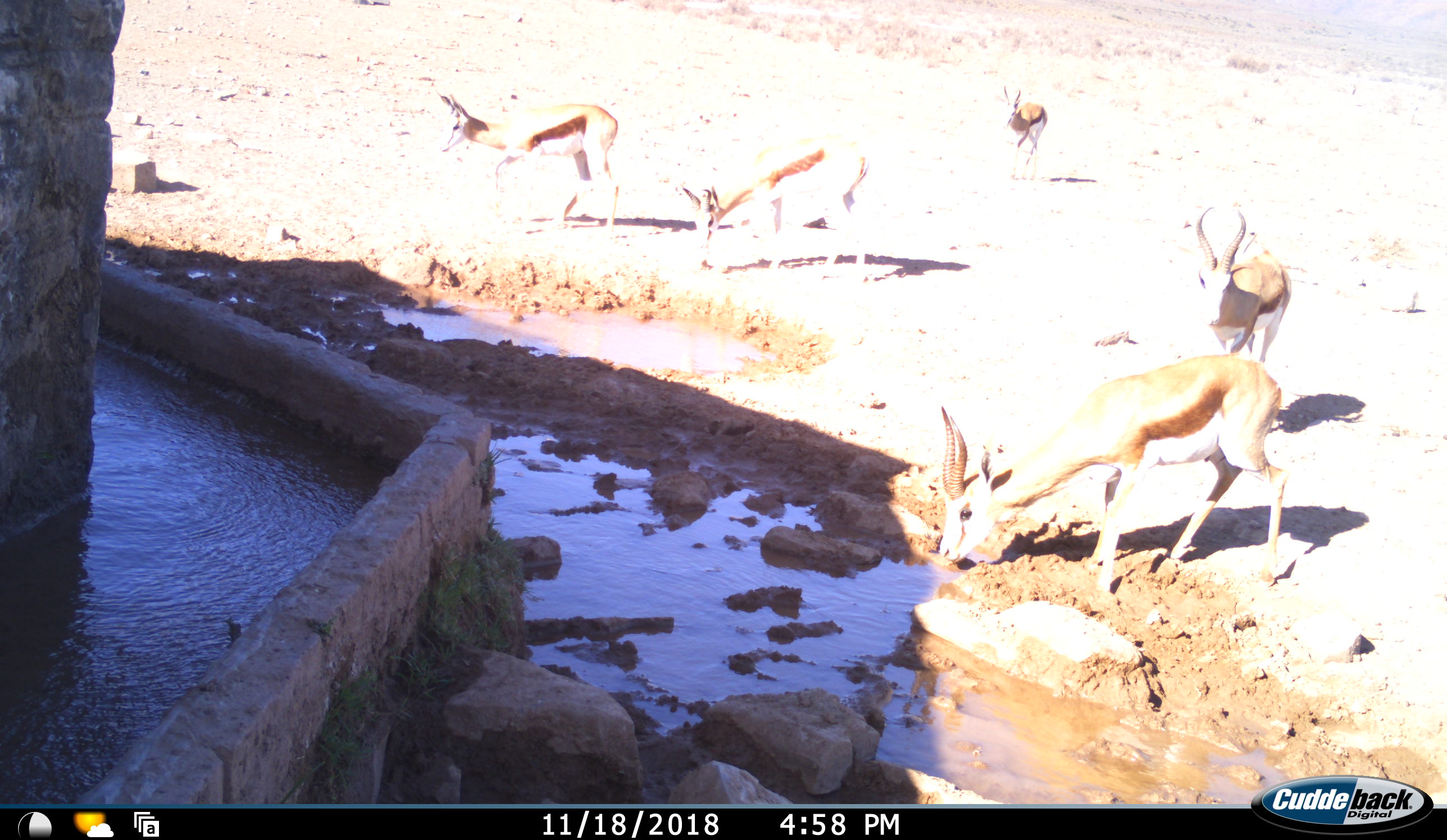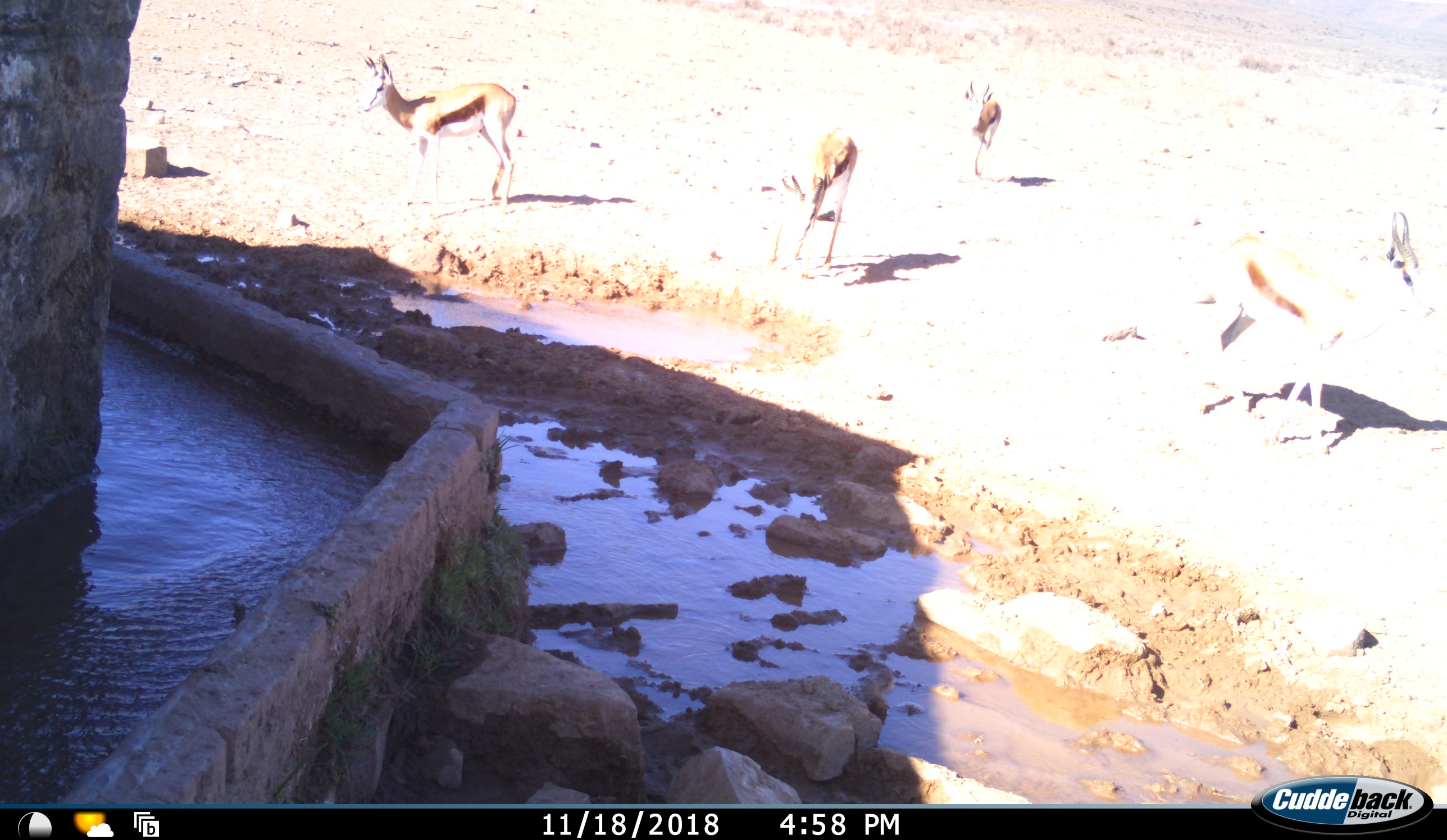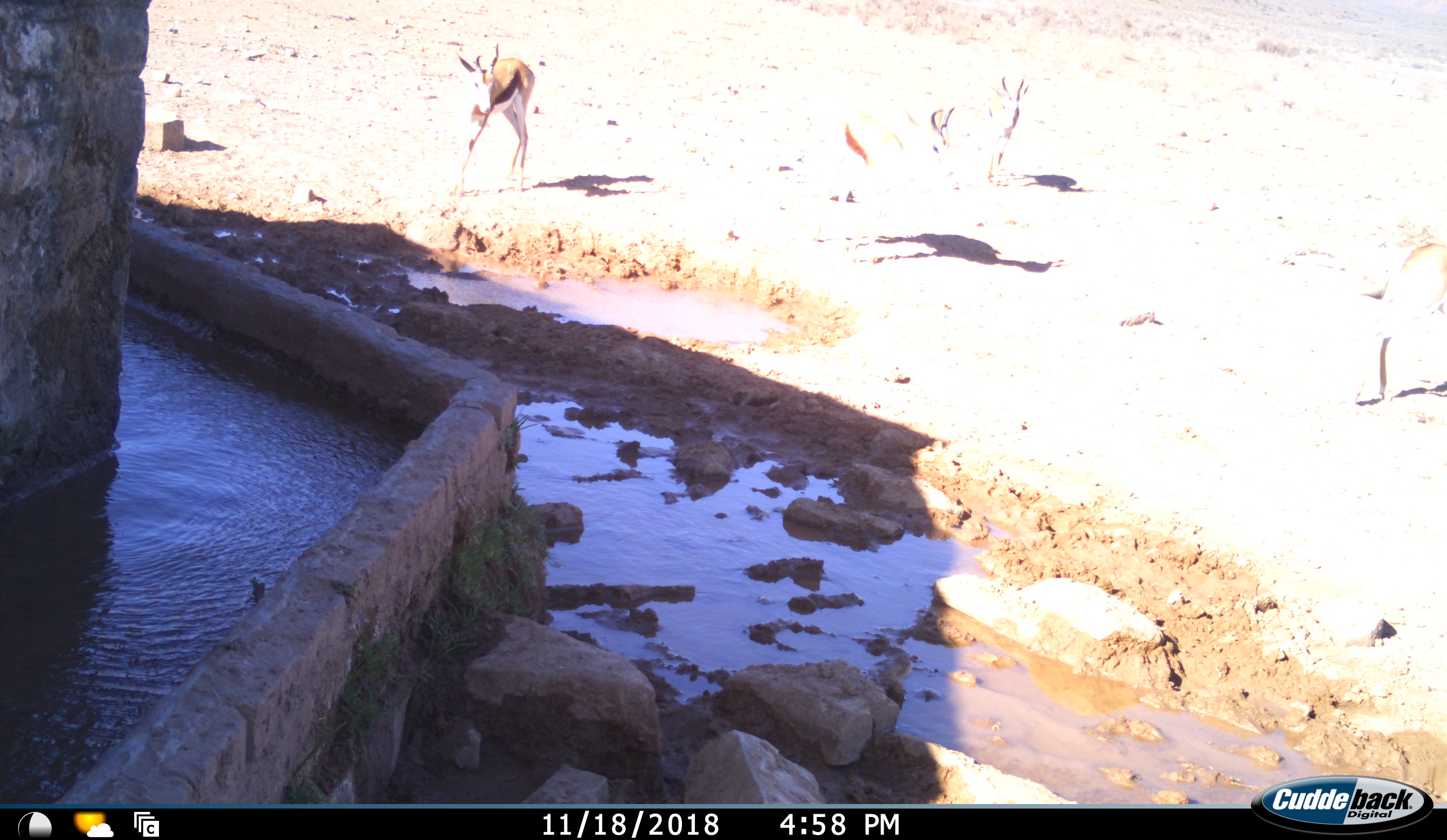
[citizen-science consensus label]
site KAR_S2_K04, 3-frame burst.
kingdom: Animalia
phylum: Chordata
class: Mammalia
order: Artiodactyla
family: Bovidae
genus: Antidorcas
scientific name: Antidorcas marsupialis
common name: springbok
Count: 5.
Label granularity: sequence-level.